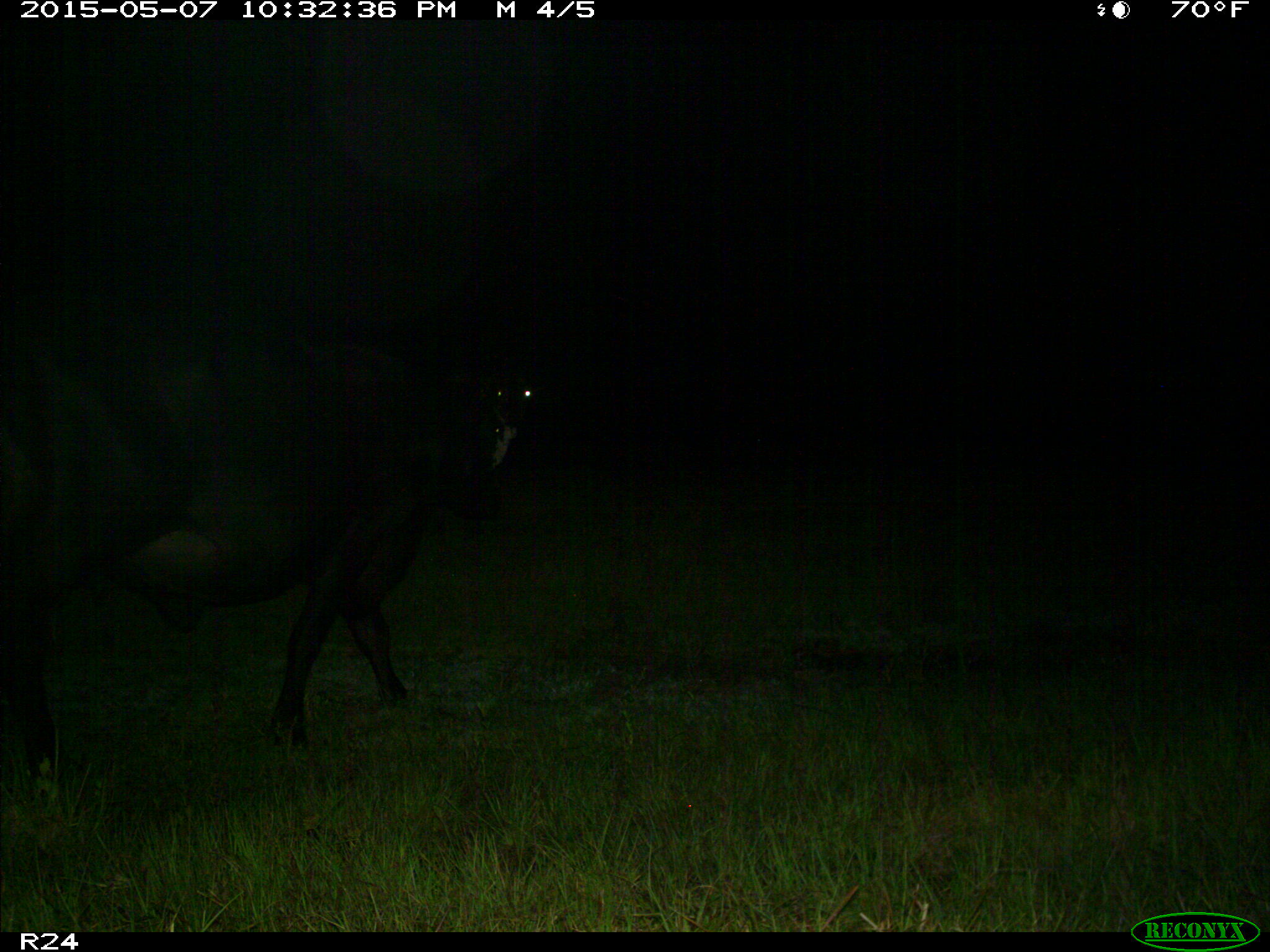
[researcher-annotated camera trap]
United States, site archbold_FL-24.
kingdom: Animalia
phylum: Chordata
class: Mammalia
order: Artiodactyla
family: Bovidae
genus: Bos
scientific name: Bos taurus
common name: domestic cow